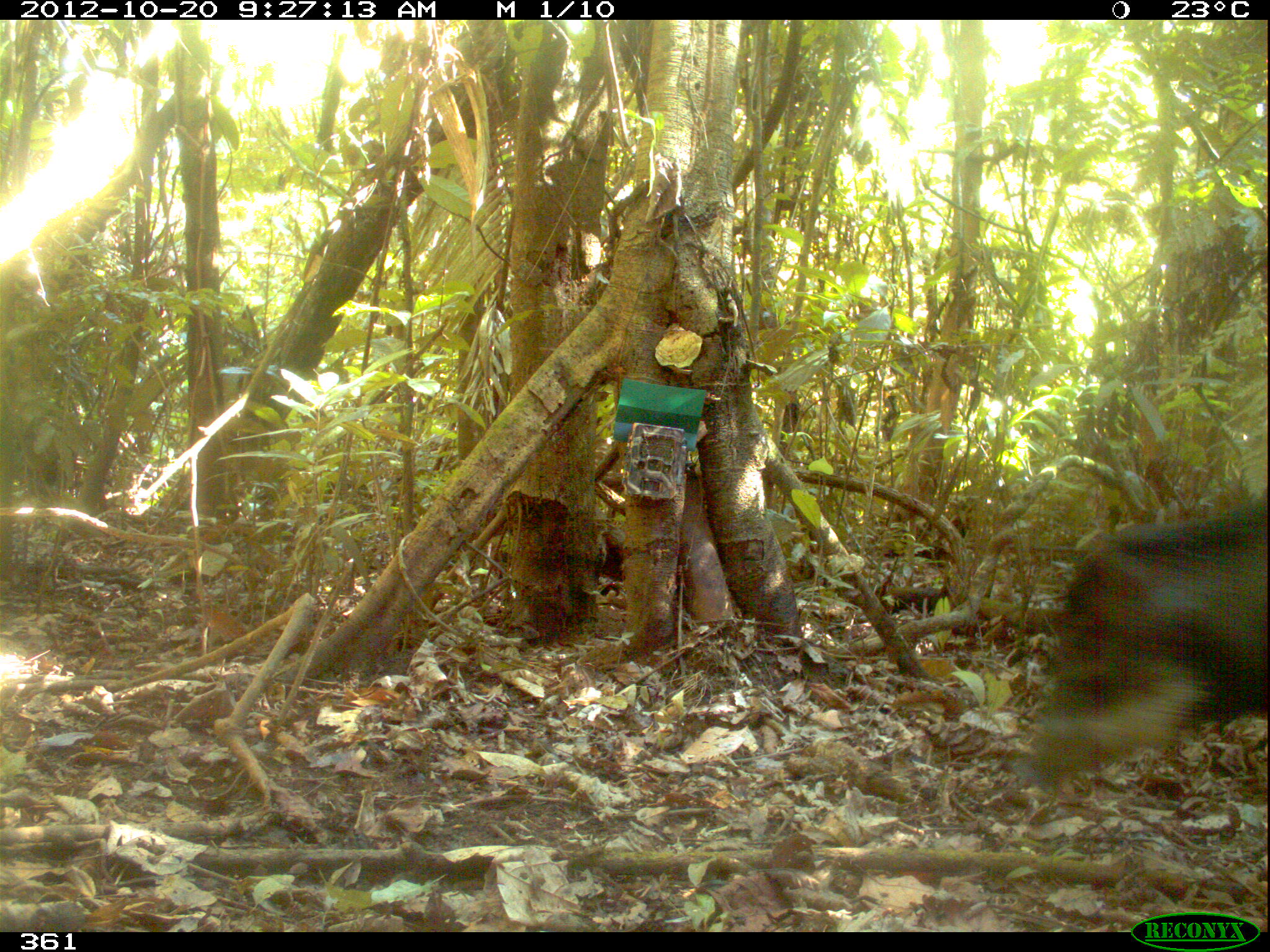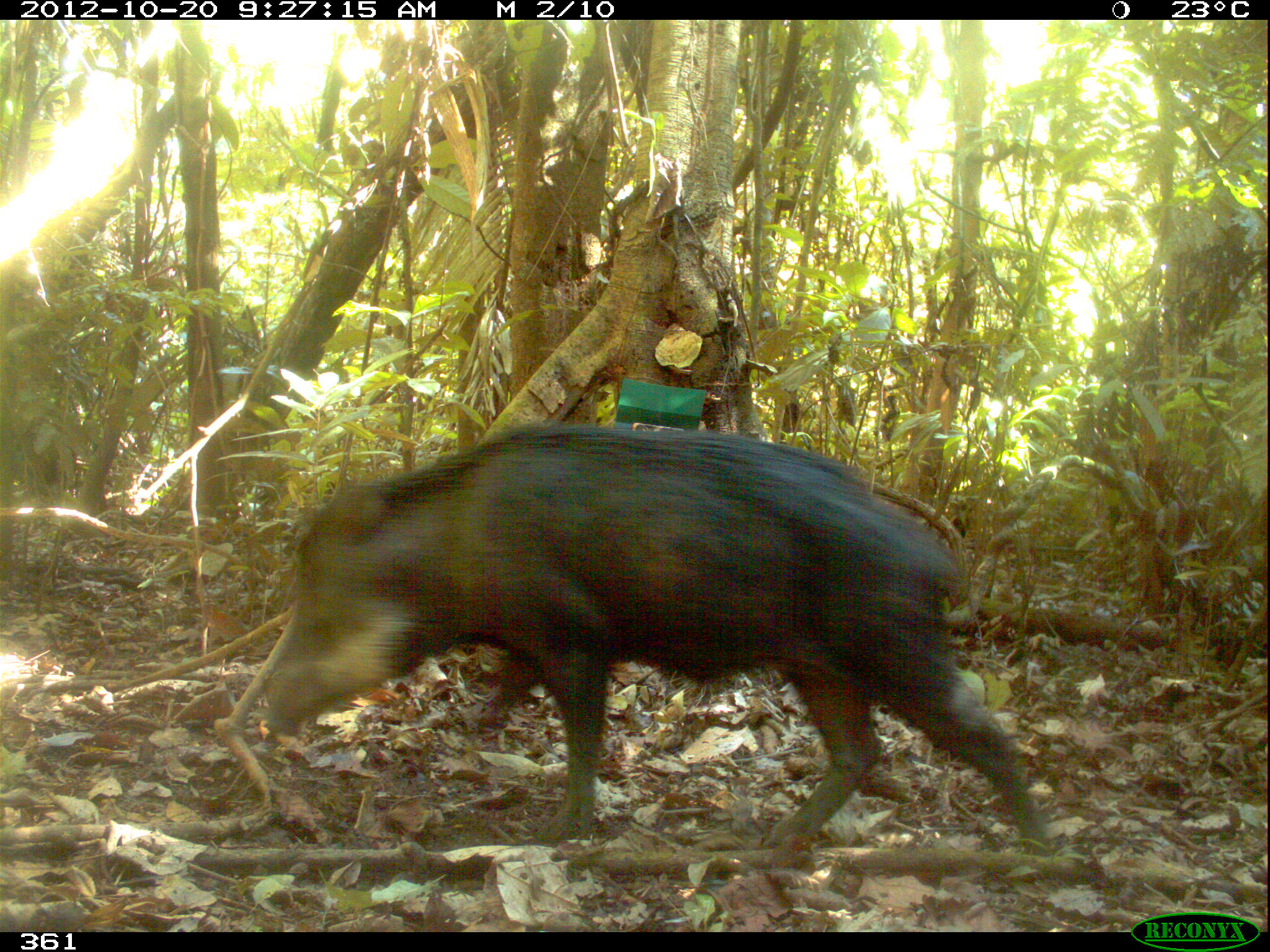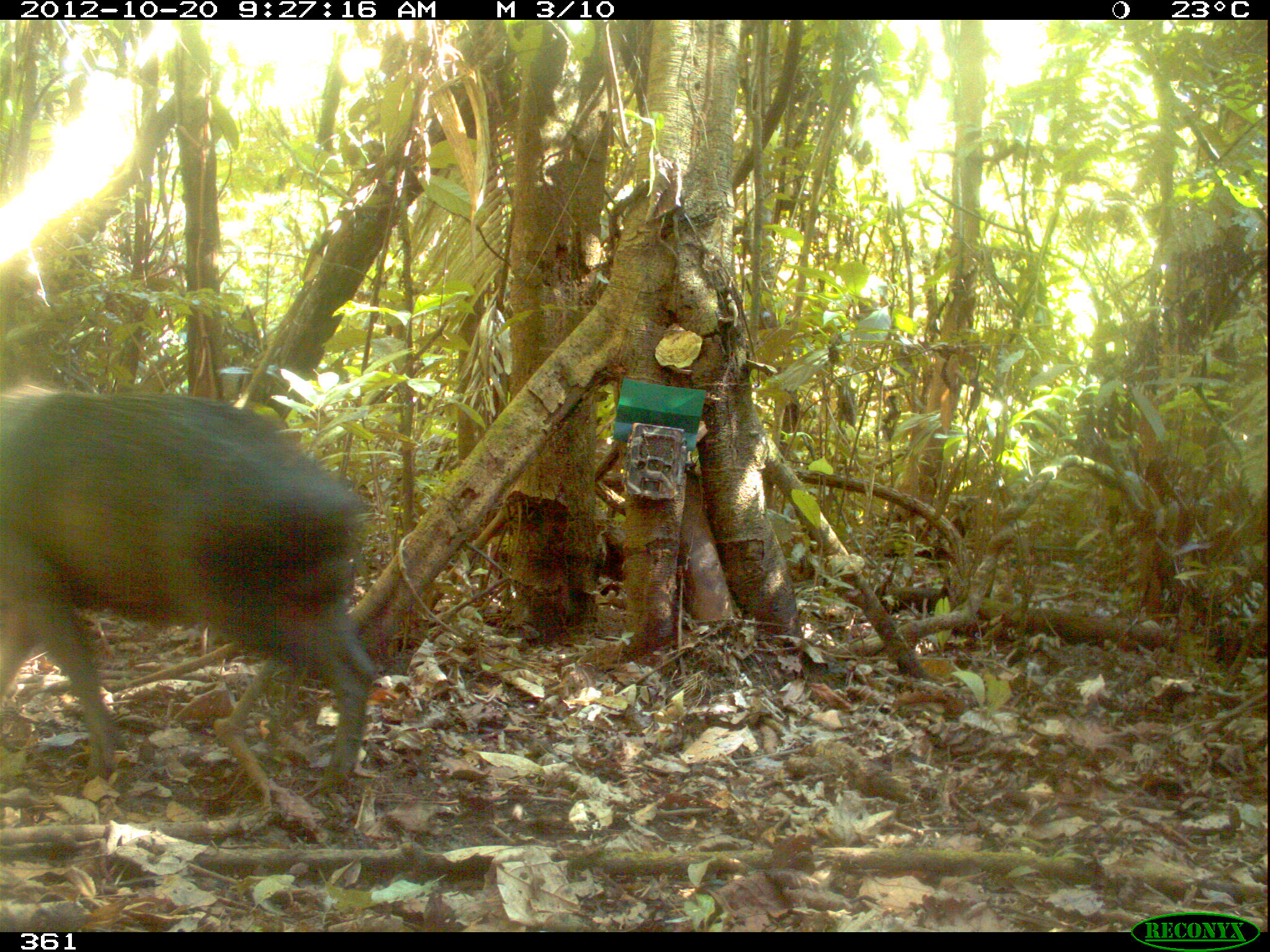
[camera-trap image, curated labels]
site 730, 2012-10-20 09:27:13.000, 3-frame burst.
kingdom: Animalia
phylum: Chordata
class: Mammalia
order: Artiodactyla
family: Tayassuidae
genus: Tayassu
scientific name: Tayassu pecari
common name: white-lipped peccary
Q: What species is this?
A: Tayassu pecari (white-lipped peccary).